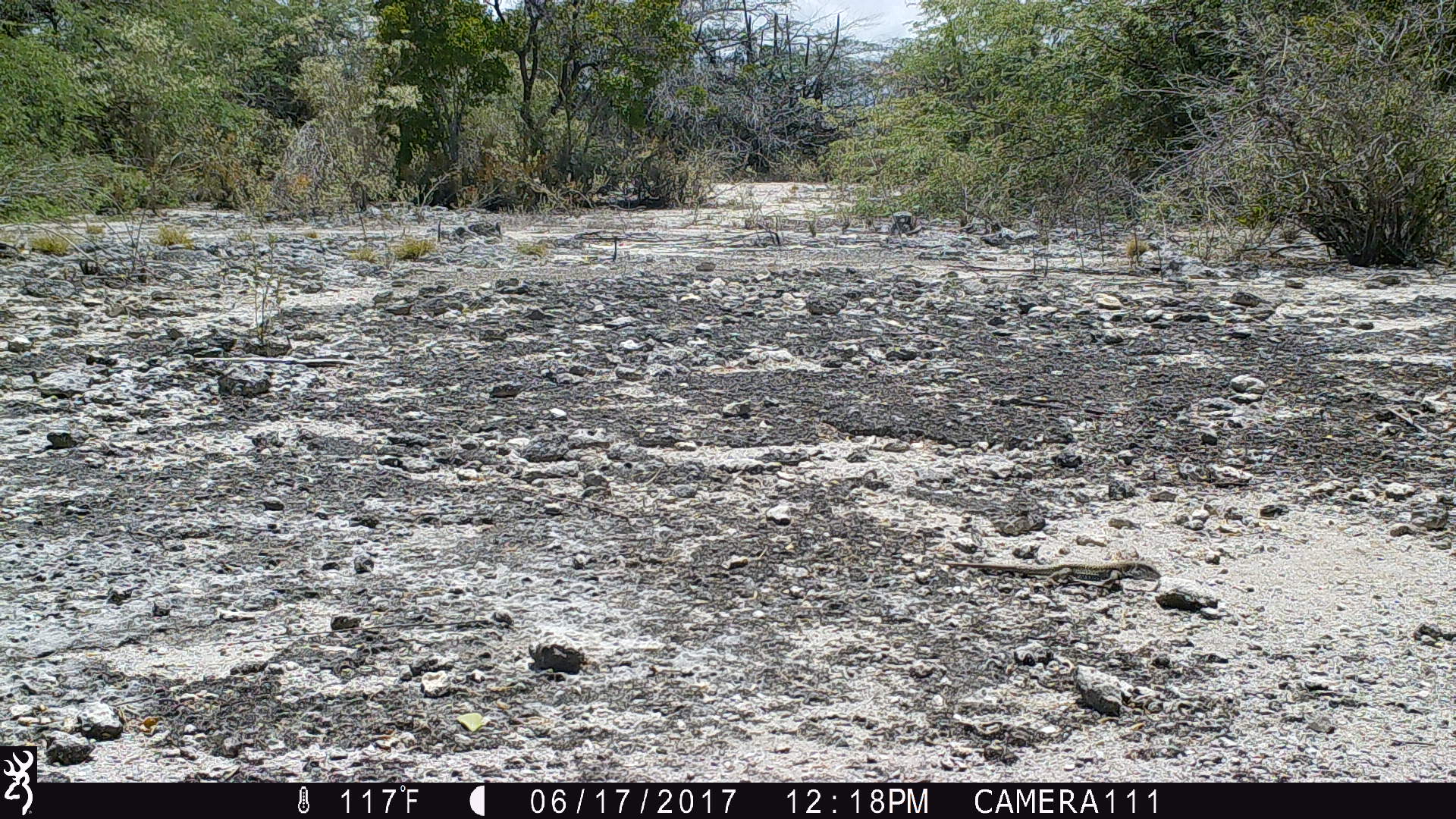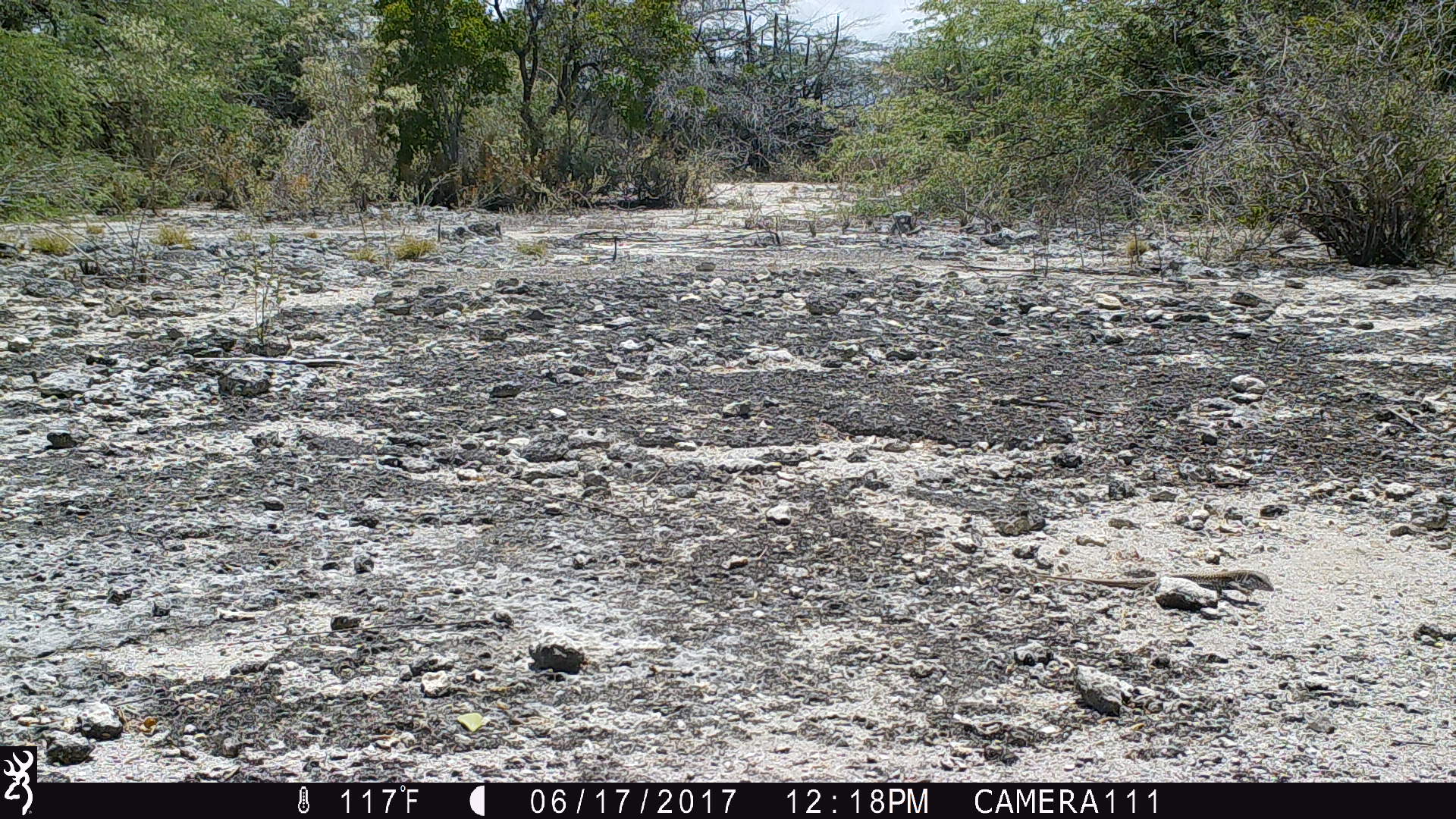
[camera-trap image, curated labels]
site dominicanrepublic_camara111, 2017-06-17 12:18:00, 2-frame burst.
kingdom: Animalia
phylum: Chordata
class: Reptilia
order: Squamata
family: Iguanidae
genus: Iguana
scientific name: Iguana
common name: typical iguanas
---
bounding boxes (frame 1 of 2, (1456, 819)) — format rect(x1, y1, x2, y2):
iguana: rect(938, 555, 1165, 596)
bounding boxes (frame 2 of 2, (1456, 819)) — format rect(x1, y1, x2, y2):
iguana: rect(1040, 565, 1276, 602)